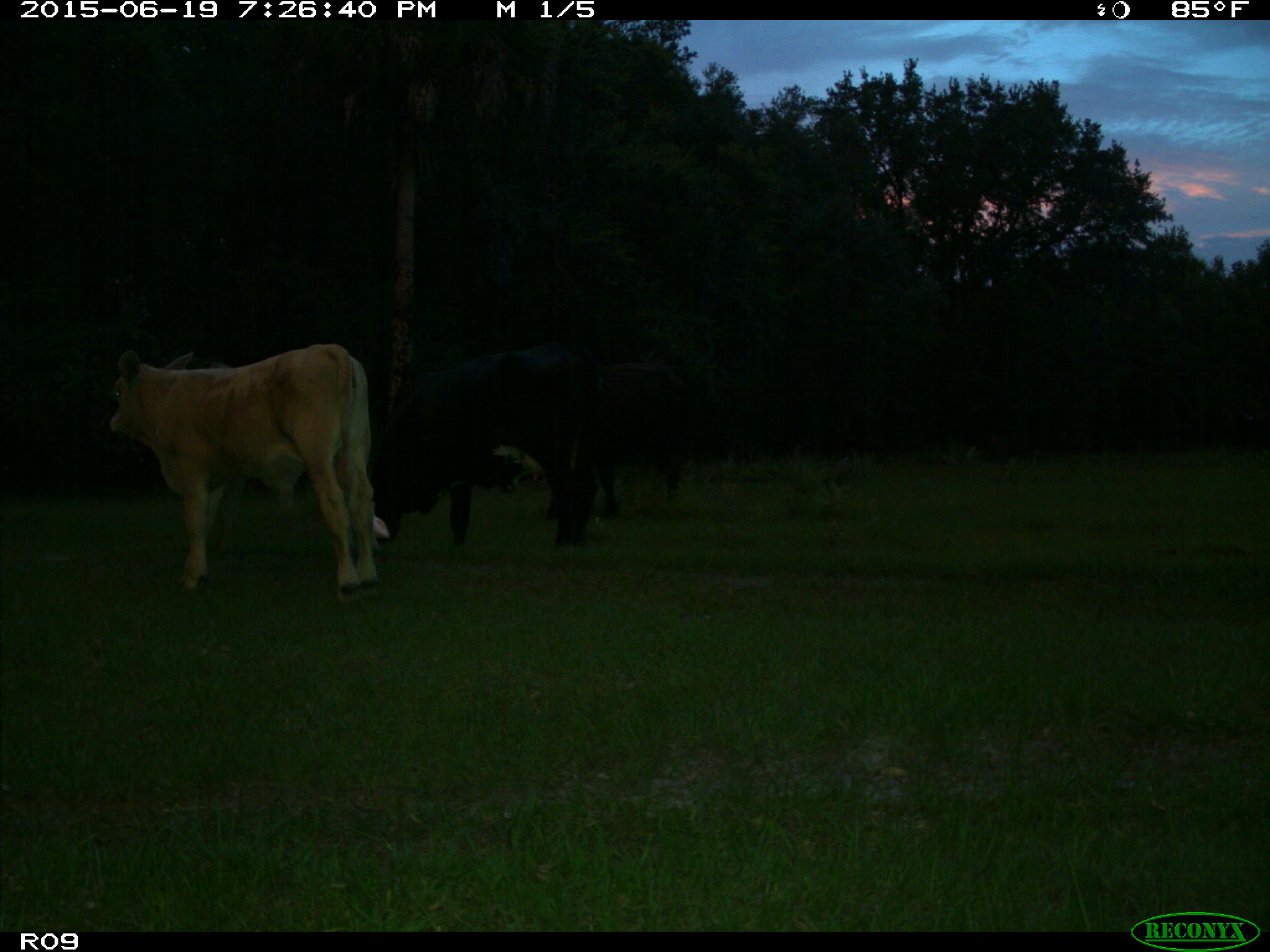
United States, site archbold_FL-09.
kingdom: Animalia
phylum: Chordata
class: Mammalia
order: Artiodactyla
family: Bovidae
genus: Bos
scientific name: Bos taurus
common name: domestic cow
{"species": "Bos taurus (domestic cow)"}